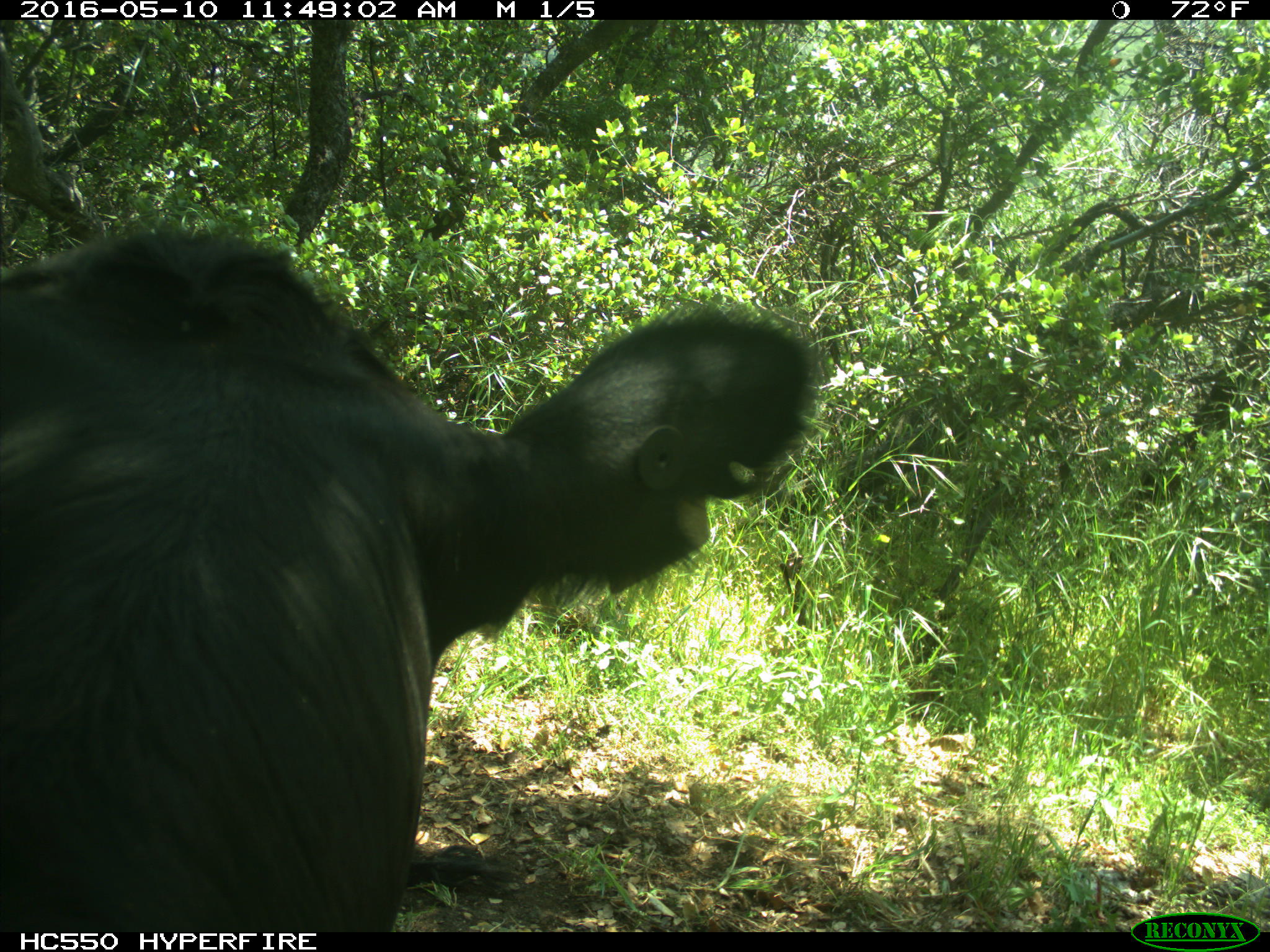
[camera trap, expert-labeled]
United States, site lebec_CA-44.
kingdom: Animalia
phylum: Chordata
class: Mammalia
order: Artiodactyla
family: Bovidae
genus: Bos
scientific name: Bos taurus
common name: domestic cow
Bos taurus (domestic cow).